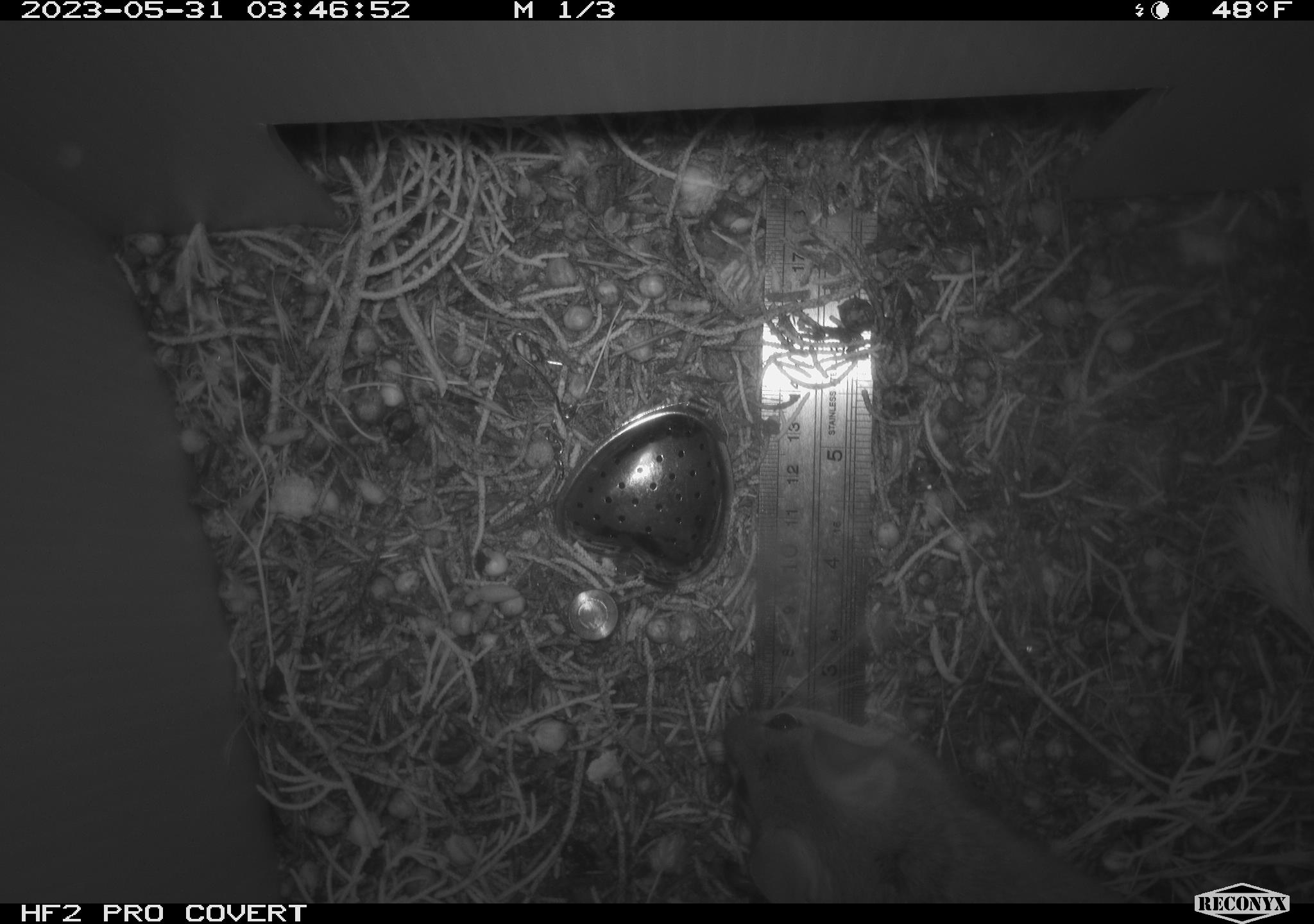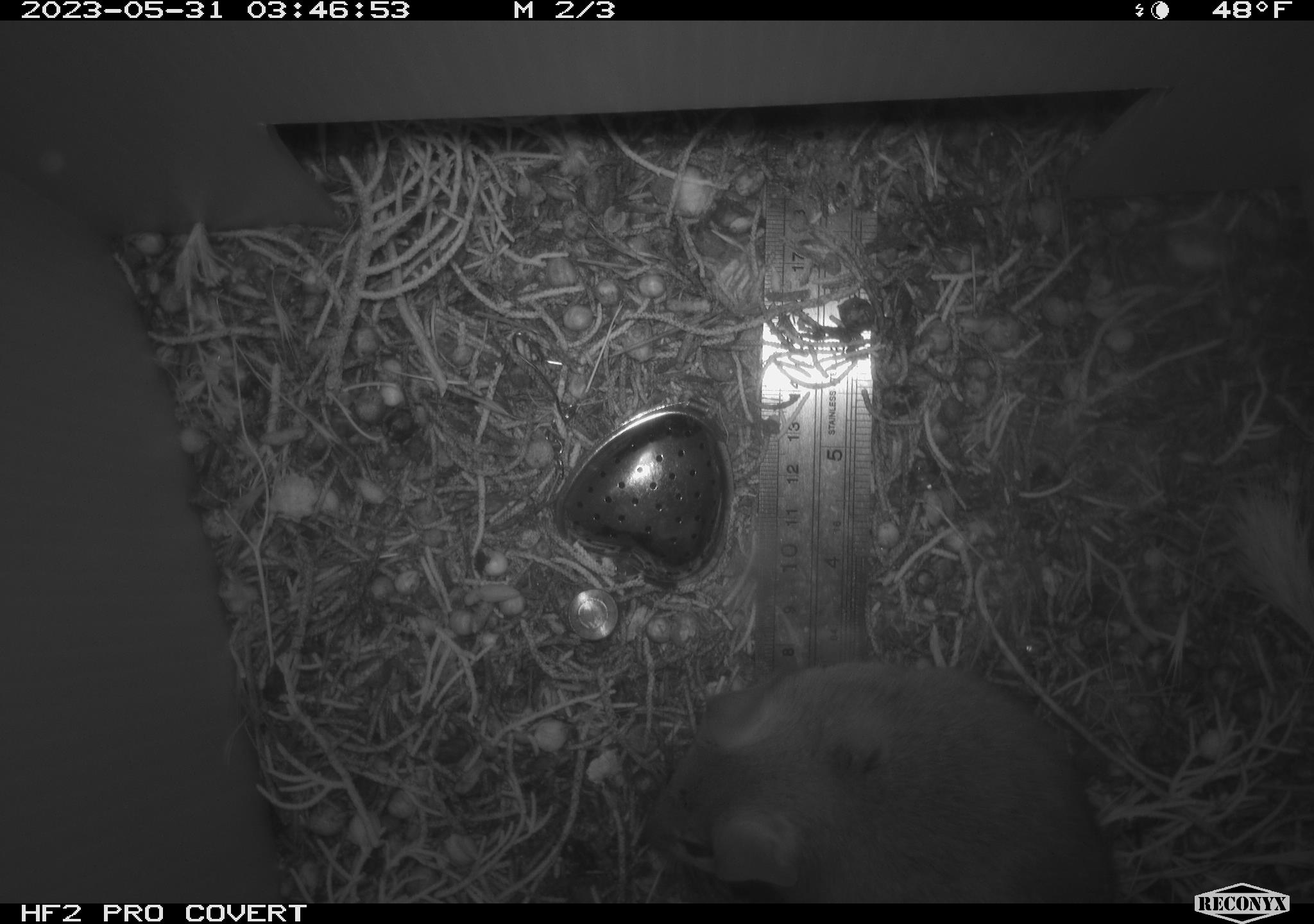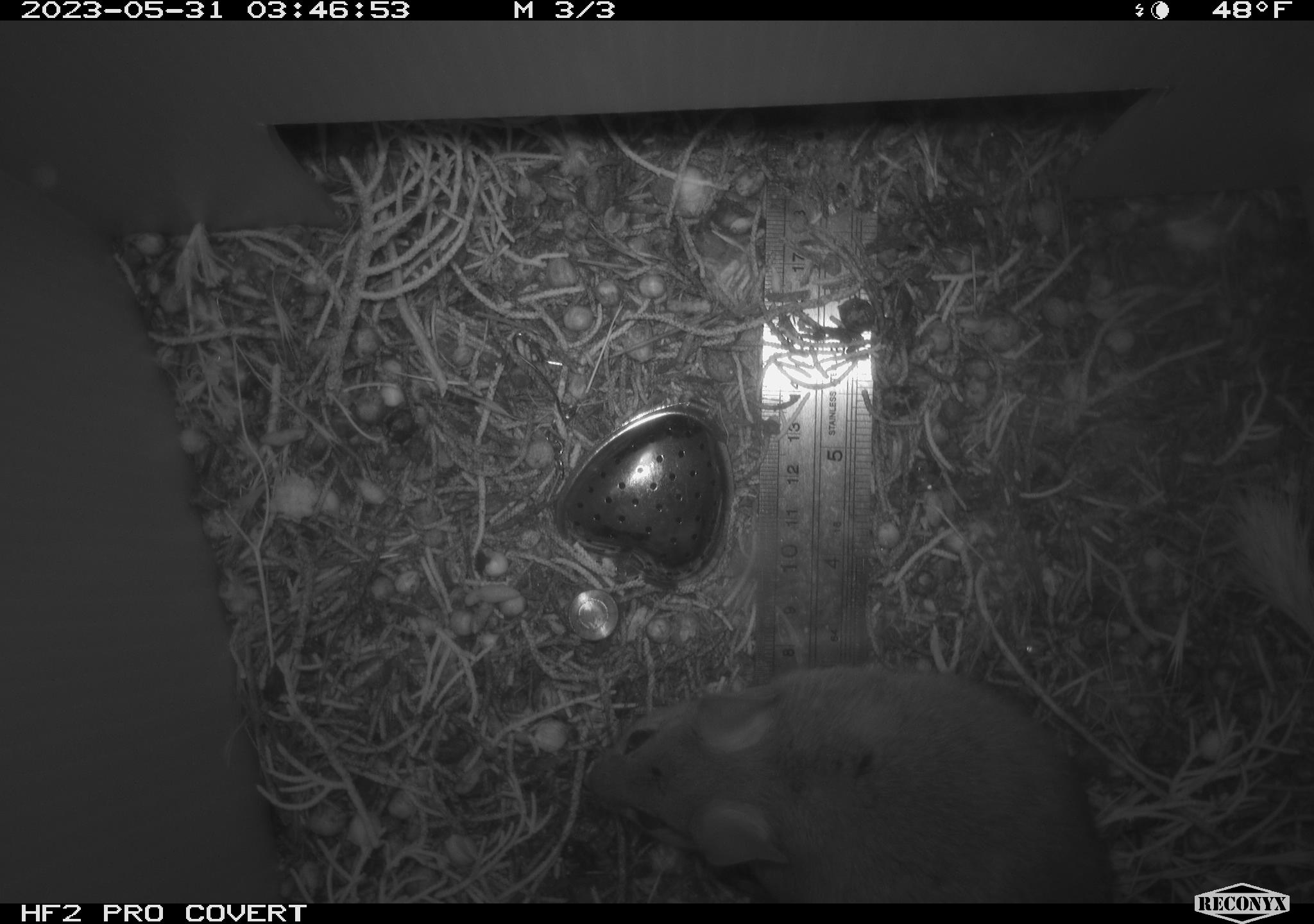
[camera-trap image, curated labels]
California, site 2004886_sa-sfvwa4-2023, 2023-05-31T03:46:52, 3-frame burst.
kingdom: Animalia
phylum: Chordata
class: Mammalia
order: Rodentia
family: Cricetidae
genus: Neotoma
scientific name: Neotoma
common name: pack rat or woodrat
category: neotoma species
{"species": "neotoma species (pack rat or woodrat) (Neotoma)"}